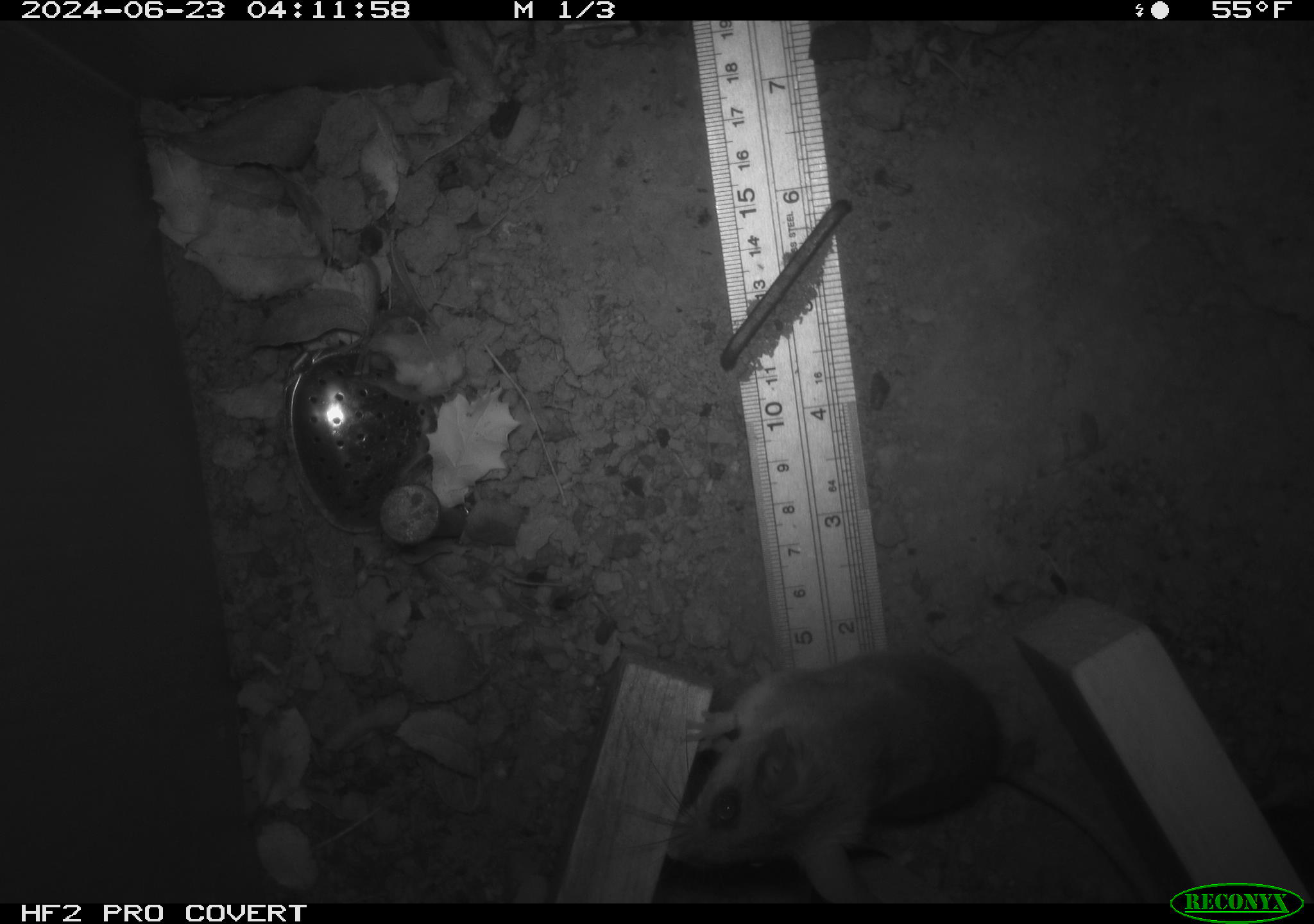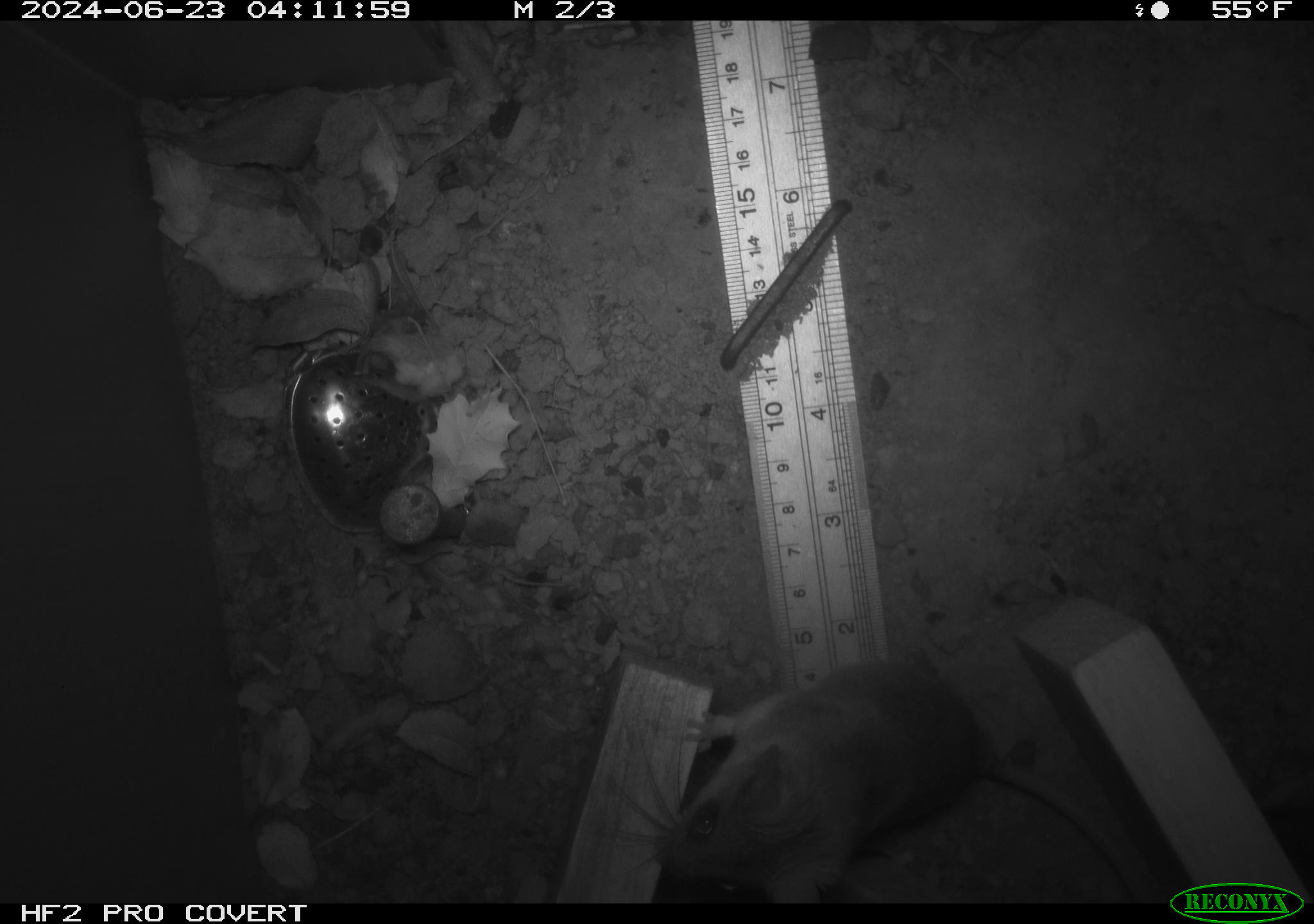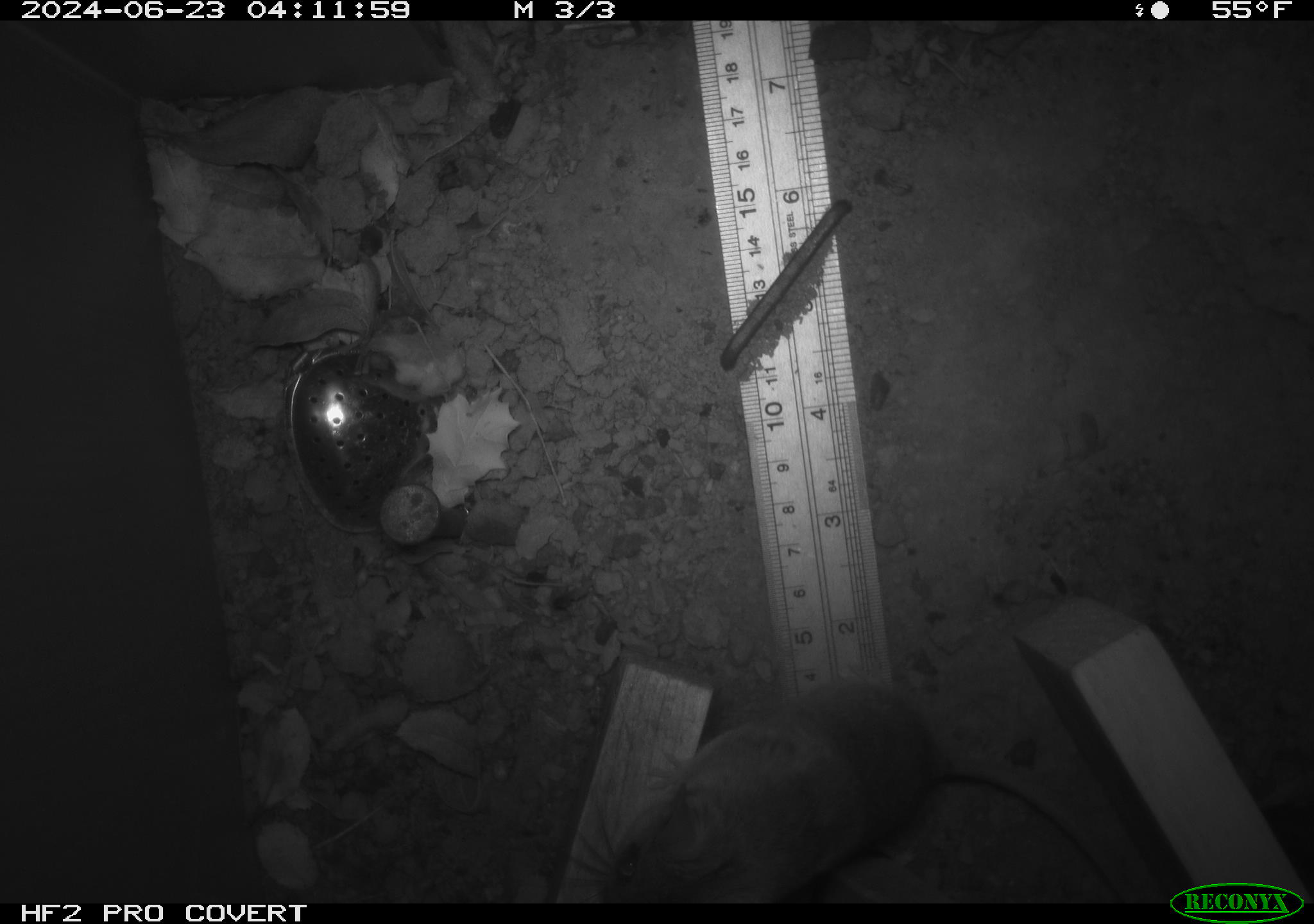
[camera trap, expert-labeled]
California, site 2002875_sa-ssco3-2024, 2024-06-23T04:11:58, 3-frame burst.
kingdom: Animalia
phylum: Chordata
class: Mammalia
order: Rodentia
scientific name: Rodentia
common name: rodent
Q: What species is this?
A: Rodent (Rodentia).